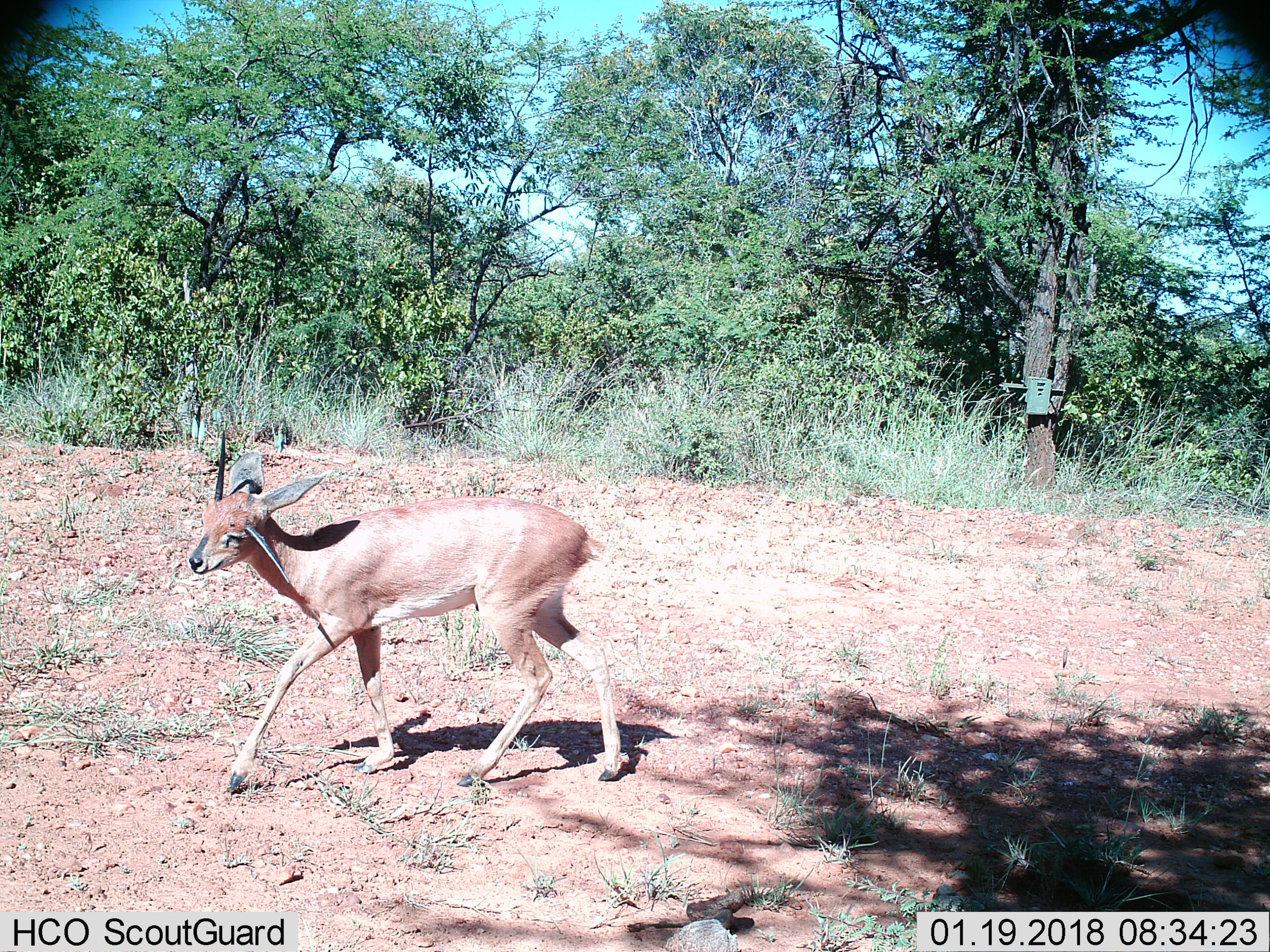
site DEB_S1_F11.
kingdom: Animalia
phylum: Chordata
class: Mammalia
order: Artiodactyla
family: Bovidae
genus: Sylvicapra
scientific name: Sylvicapra grimmia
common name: common duiker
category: duikercommongrey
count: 1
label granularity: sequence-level